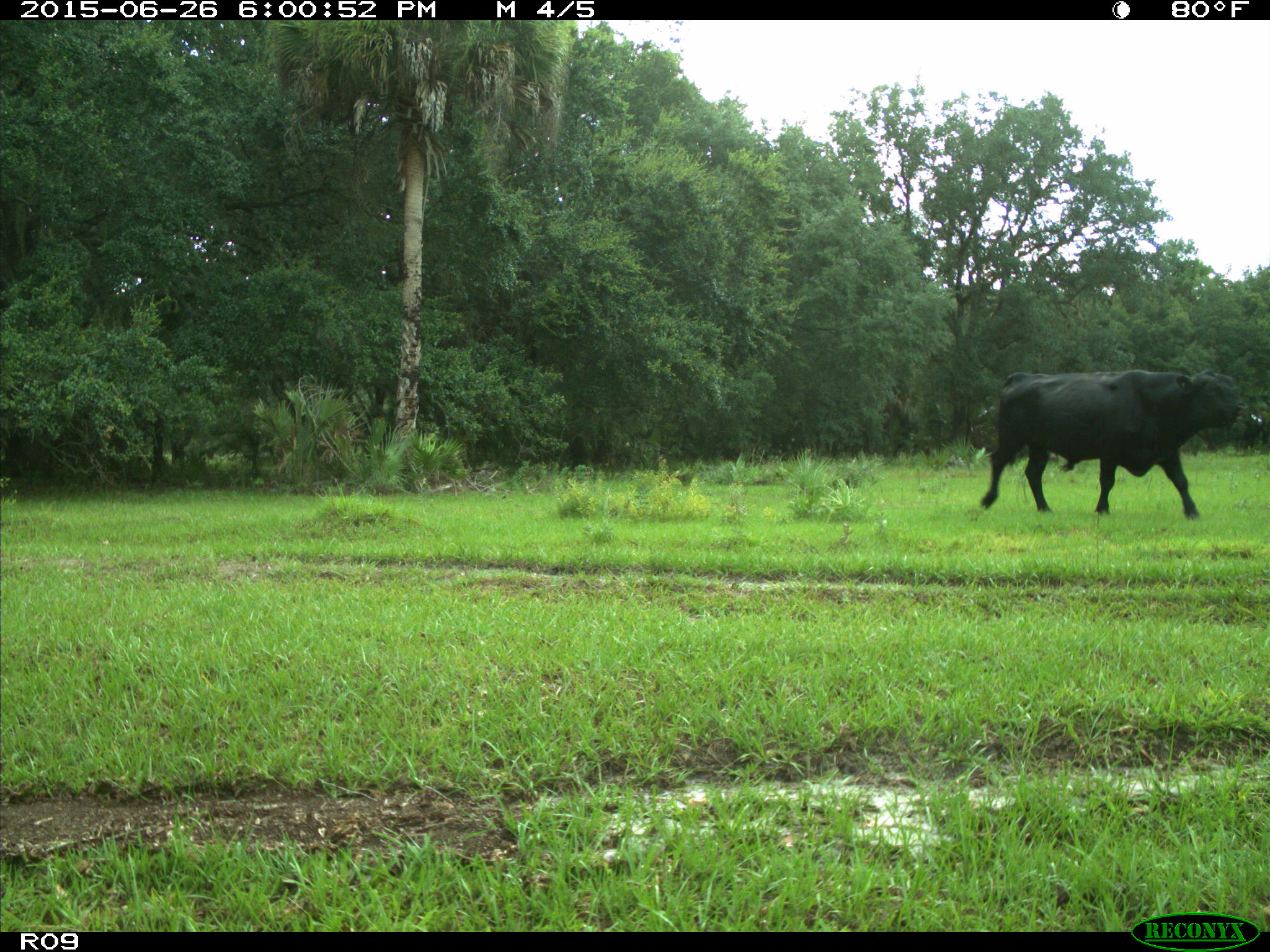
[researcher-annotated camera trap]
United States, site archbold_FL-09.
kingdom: Animalia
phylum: Chordata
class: Mammalia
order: Artiodactyla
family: Bovidae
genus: Bos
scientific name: Bos taurus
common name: domestic cow